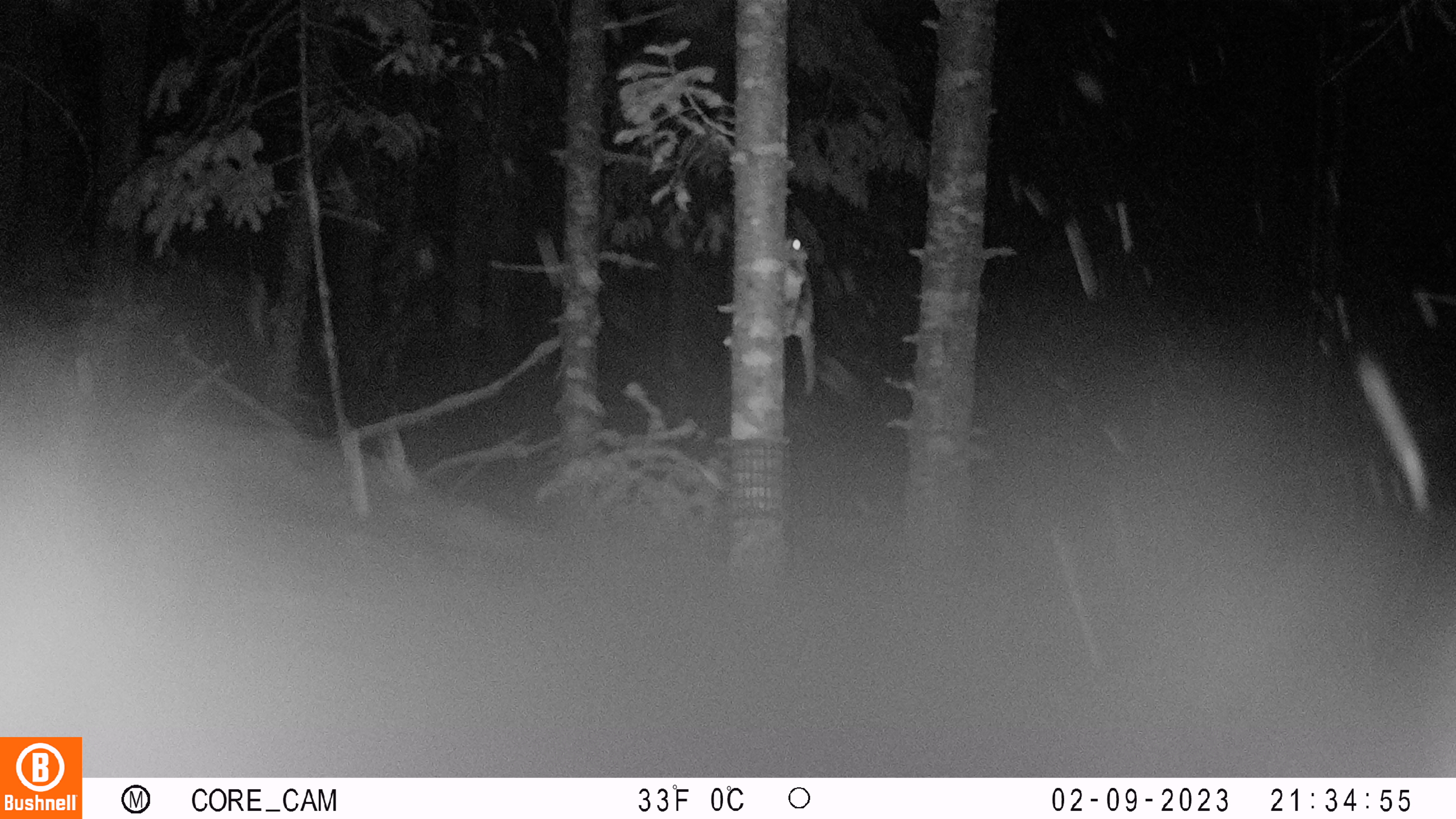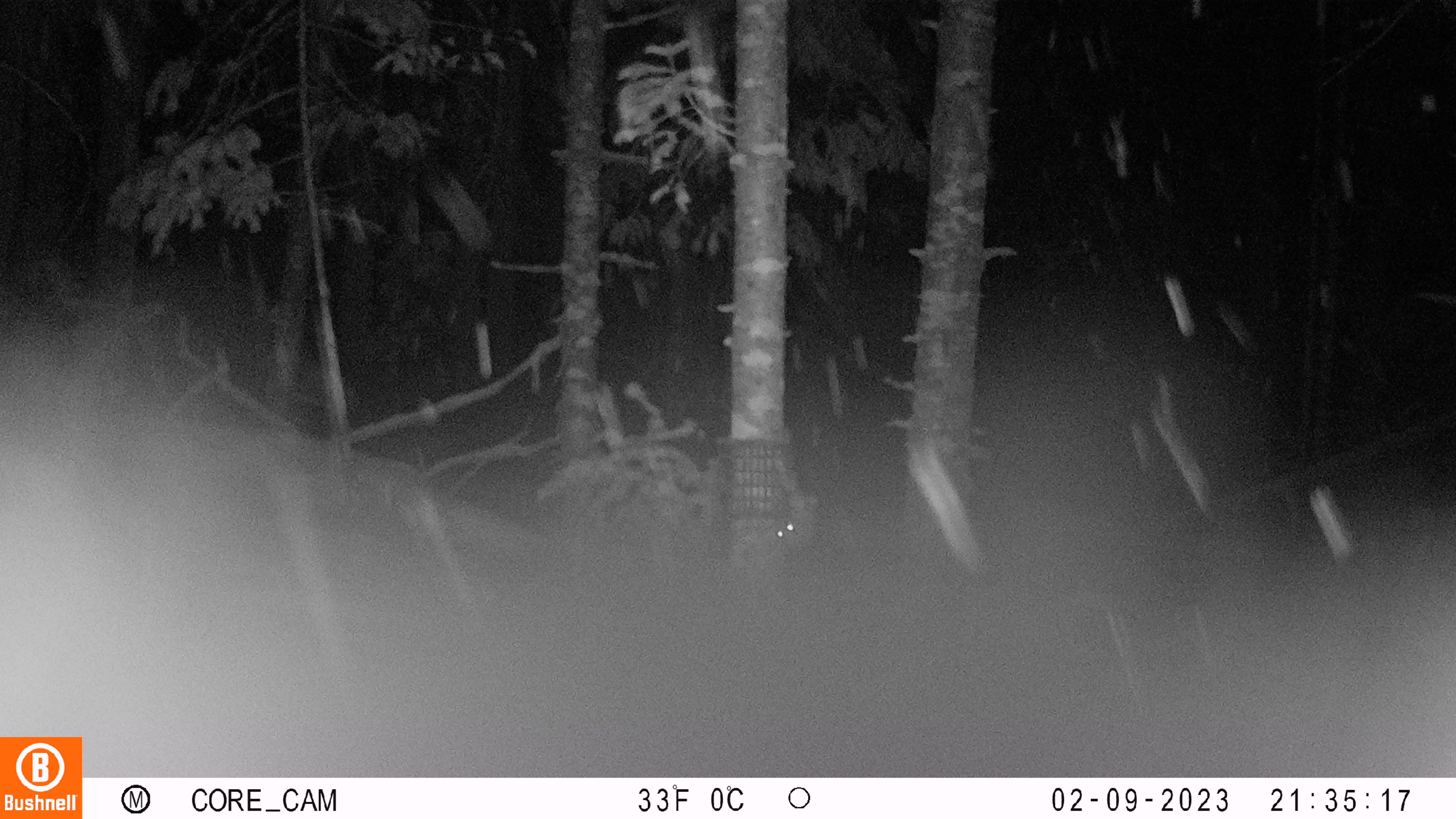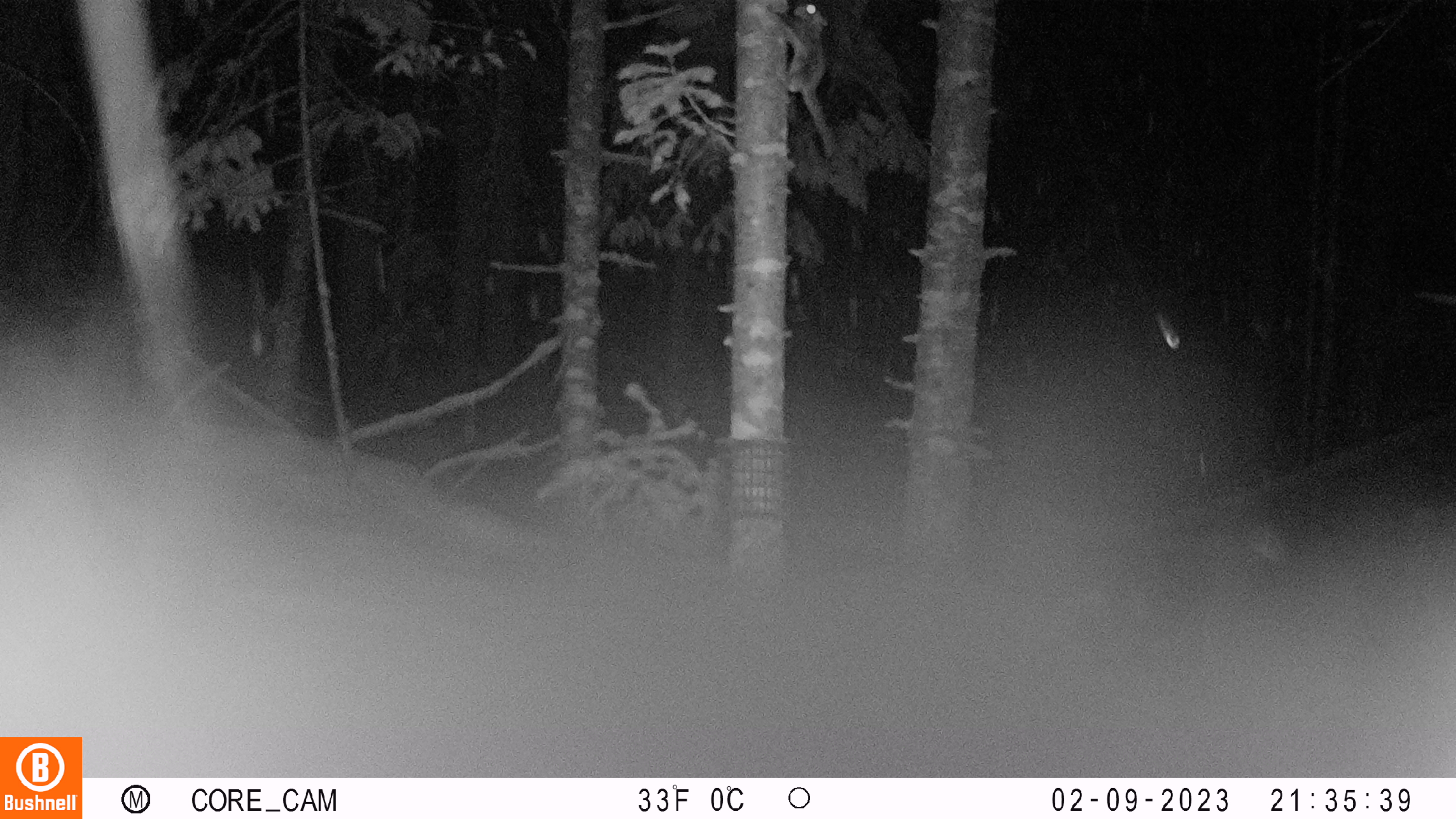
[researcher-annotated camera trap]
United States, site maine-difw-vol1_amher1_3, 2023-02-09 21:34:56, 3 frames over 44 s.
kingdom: Animalia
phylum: Chordata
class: Mammalia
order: Rodentia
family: Sciuridae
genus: Glaucomys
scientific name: Glaucomys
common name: flying squirrel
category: flying squirrel sp.